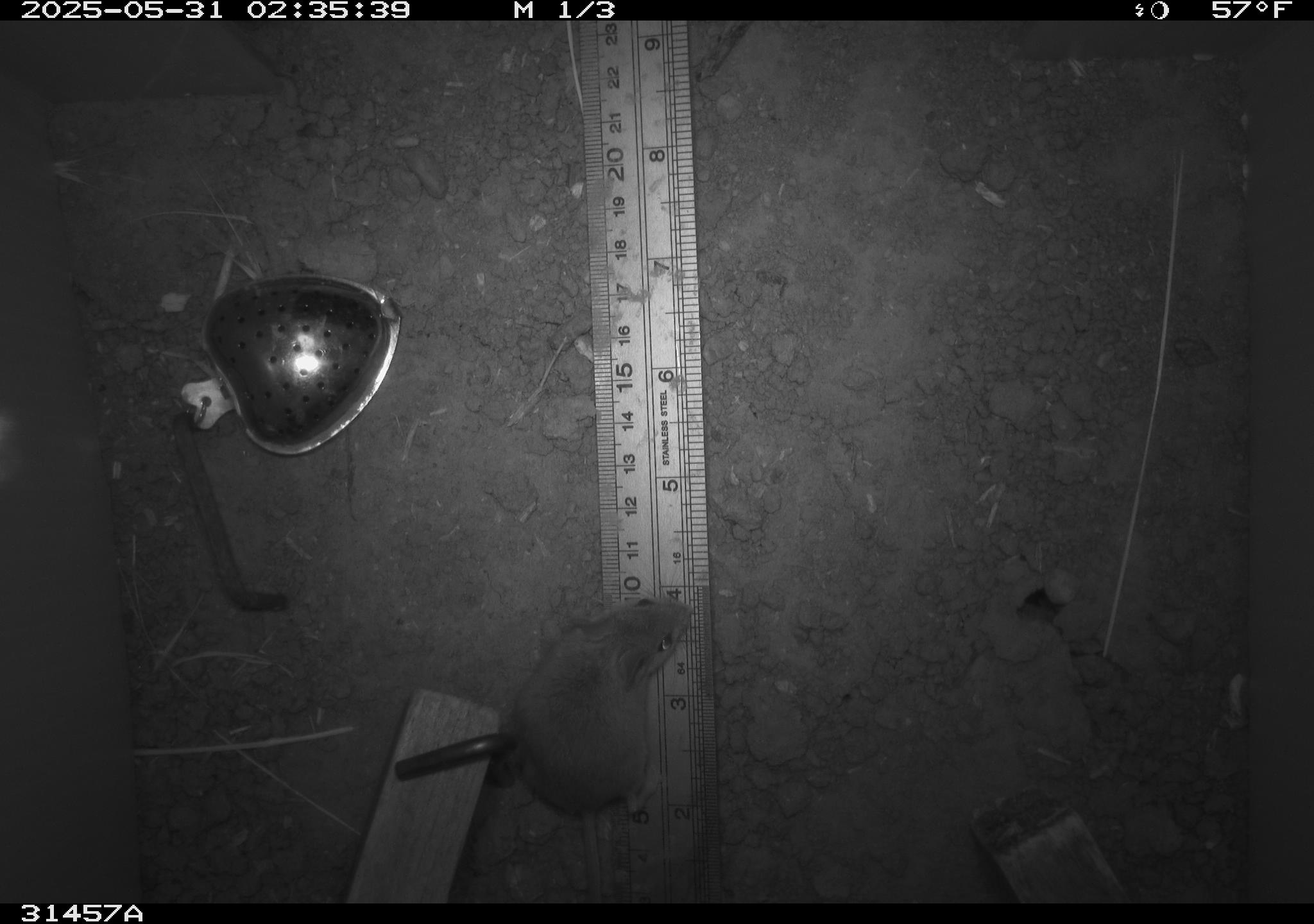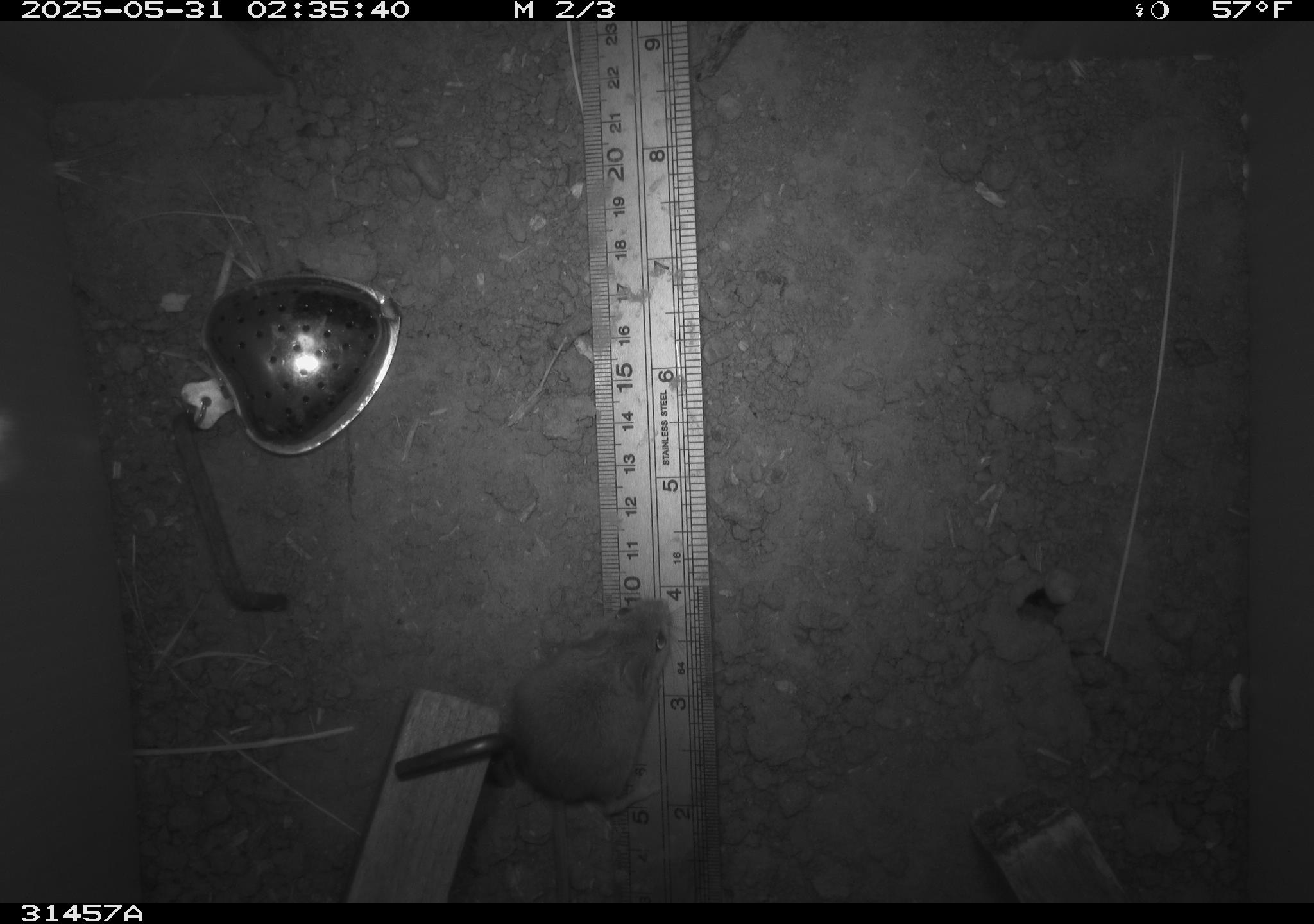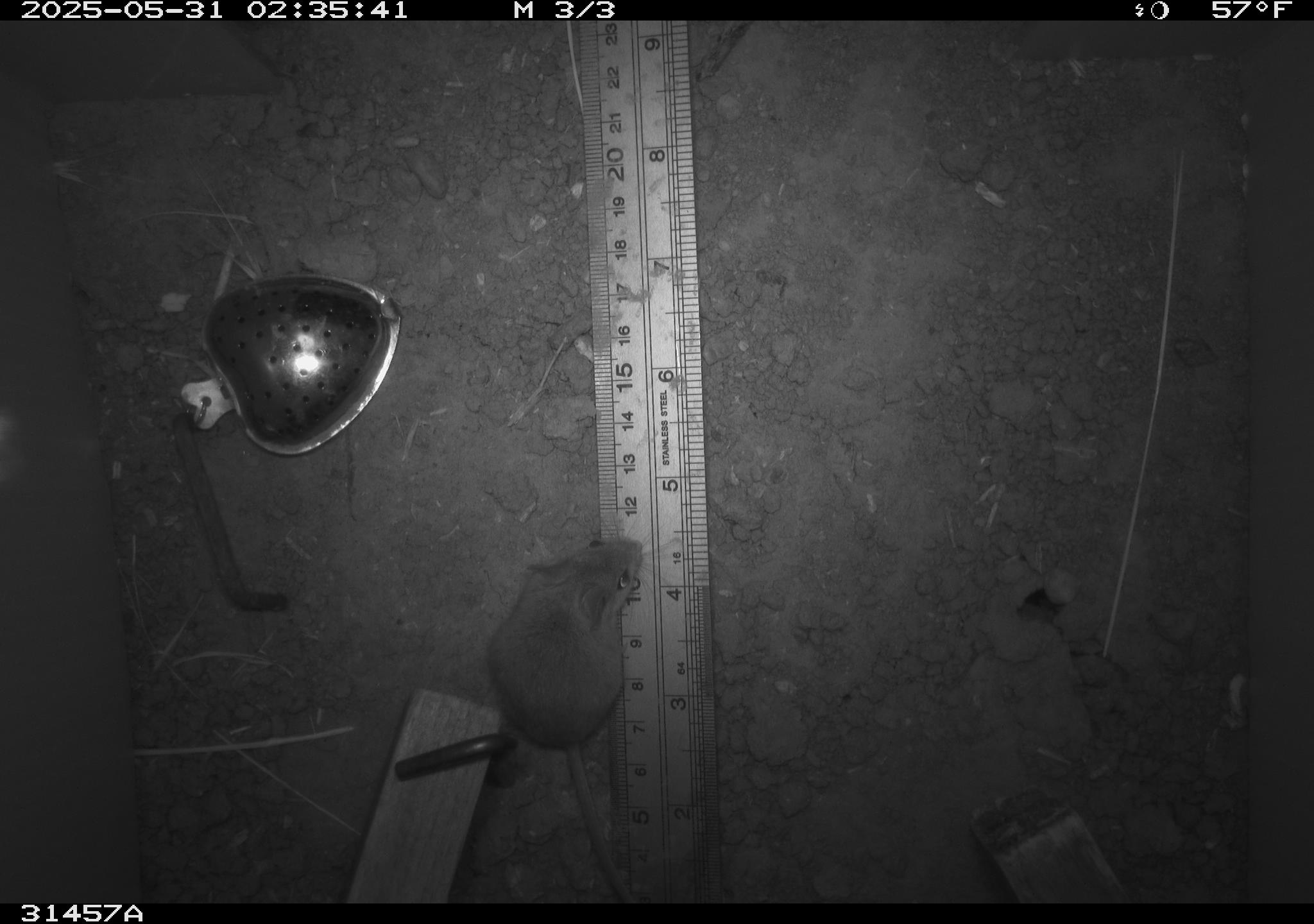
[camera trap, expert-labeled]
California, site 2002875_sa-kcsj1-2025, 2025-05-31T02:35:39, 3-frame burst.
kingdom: Animalia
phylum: Chordata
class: Mammalia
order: Rodentia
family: Muridae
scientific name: Muridae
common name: murids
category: muridae family